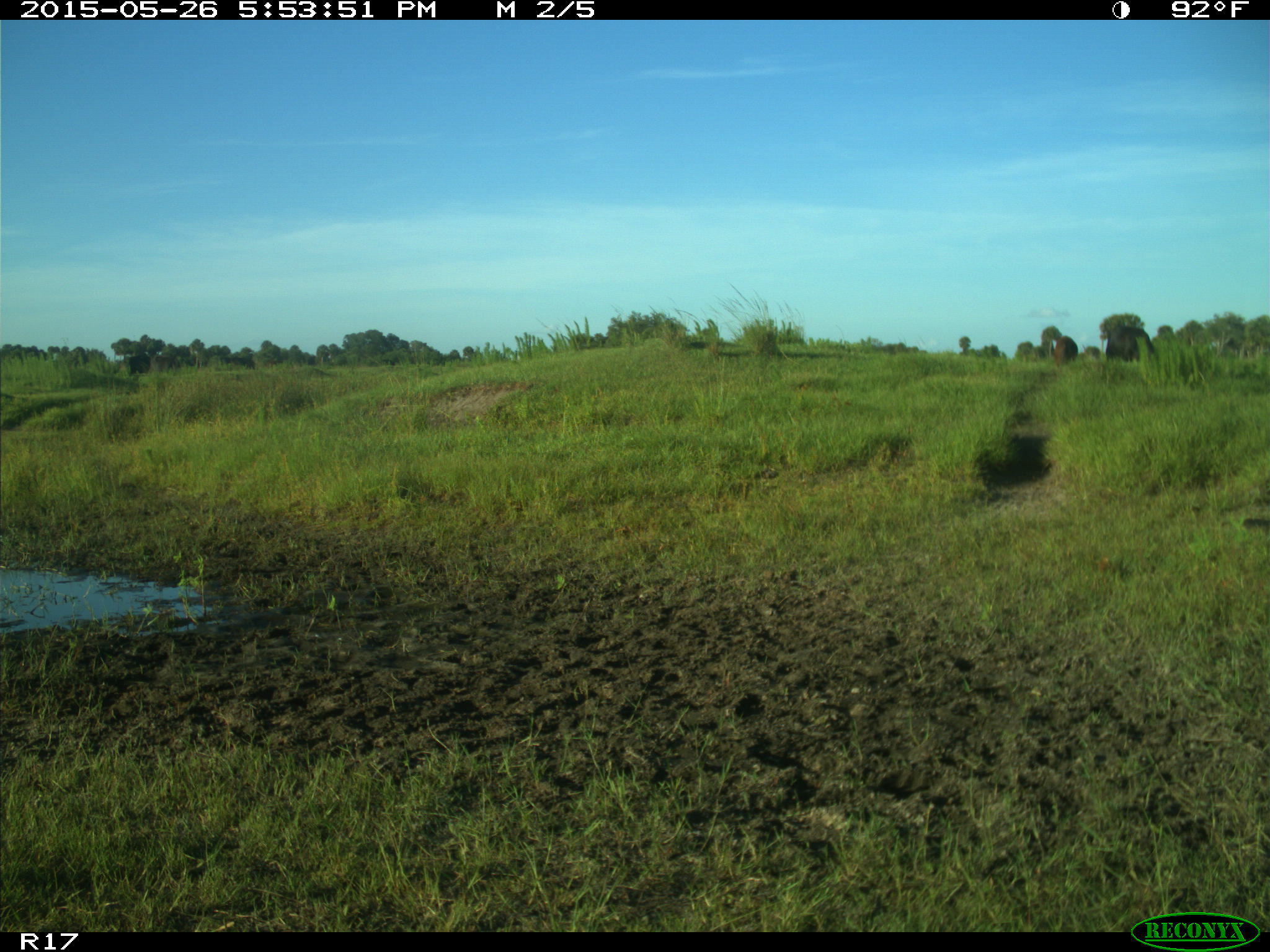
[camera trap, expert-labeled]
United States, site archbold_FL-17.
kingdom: Animalia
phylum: Chordata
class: Mammalia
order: Artiodactyla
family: Bovidae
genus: Bos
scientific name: Bos taurus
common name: domestic cow